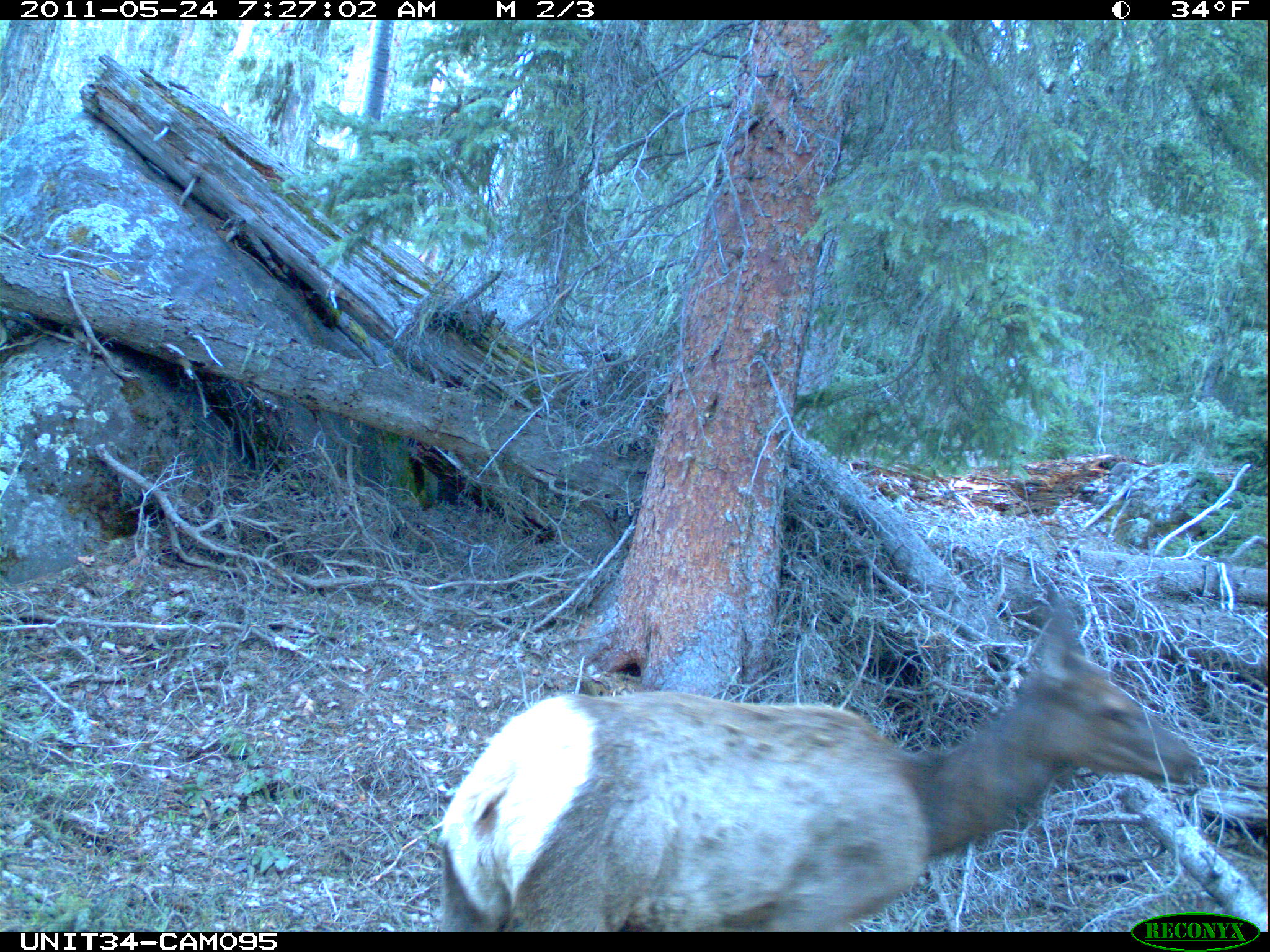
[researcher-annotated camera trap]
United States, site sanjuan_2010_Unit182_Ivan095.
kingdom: Animalia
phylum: Chordata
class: Mammalia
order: Artiodactyla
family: Cervidae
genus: Cervus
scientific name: Cervus elaphus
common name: red deer